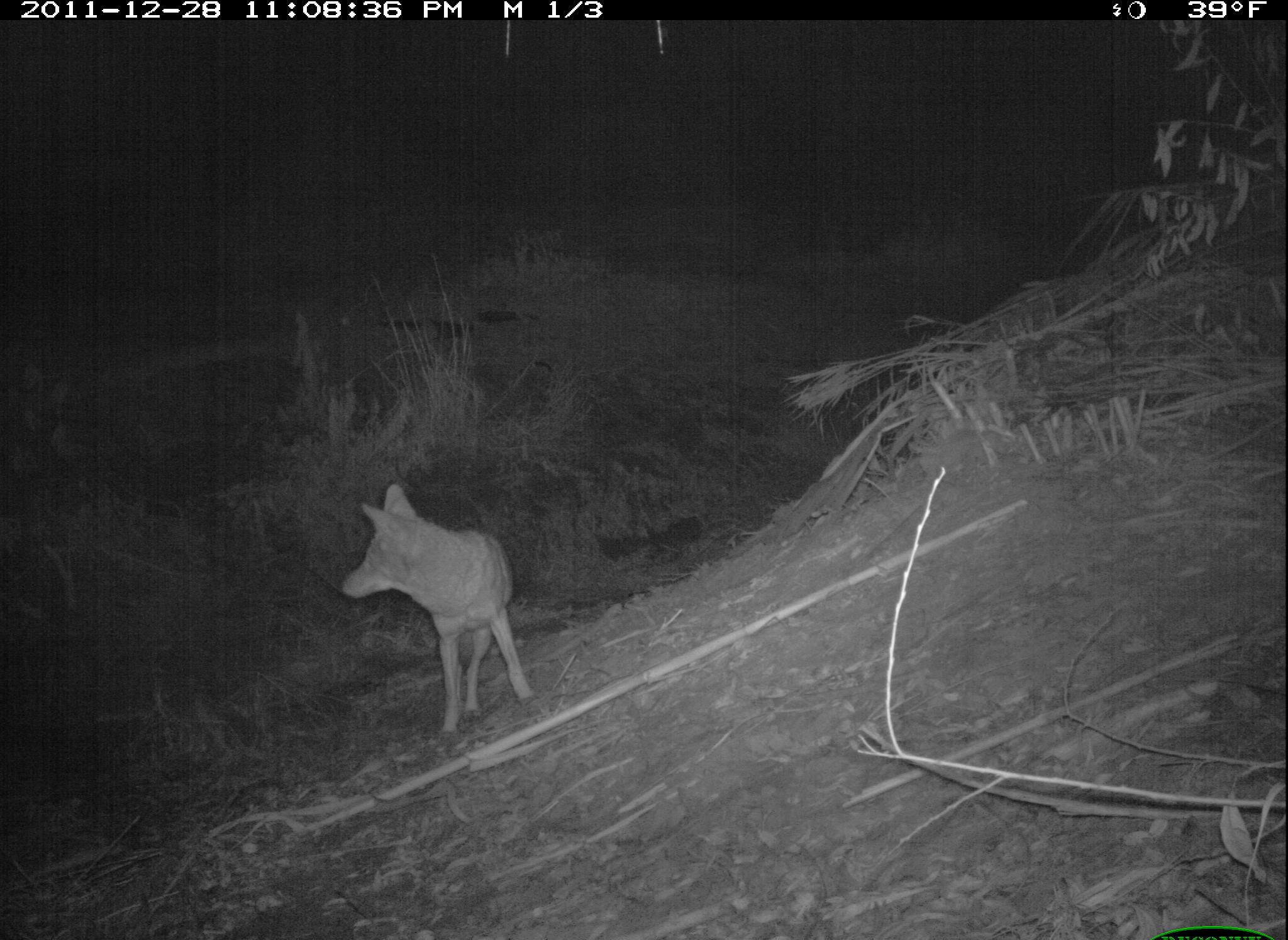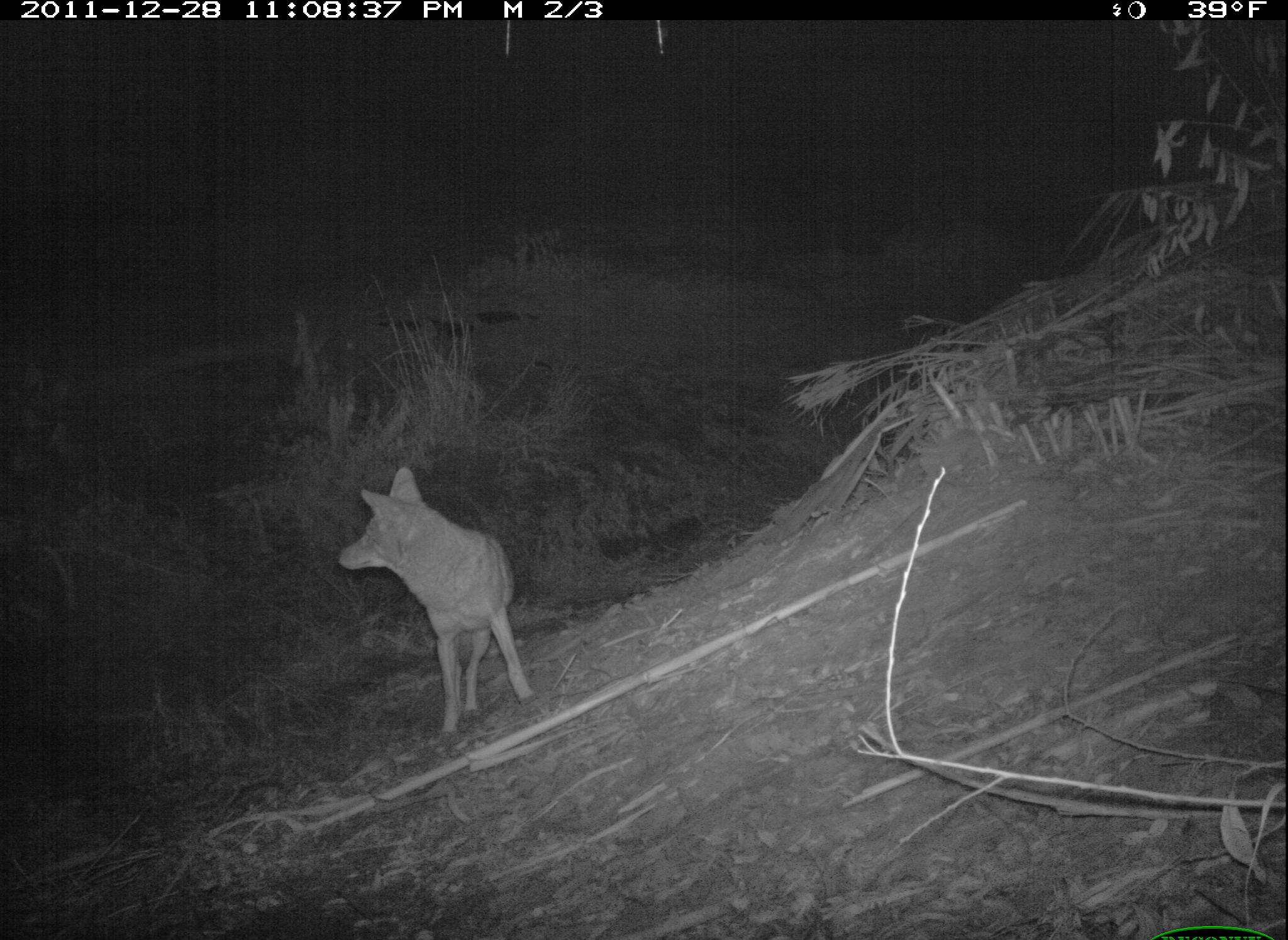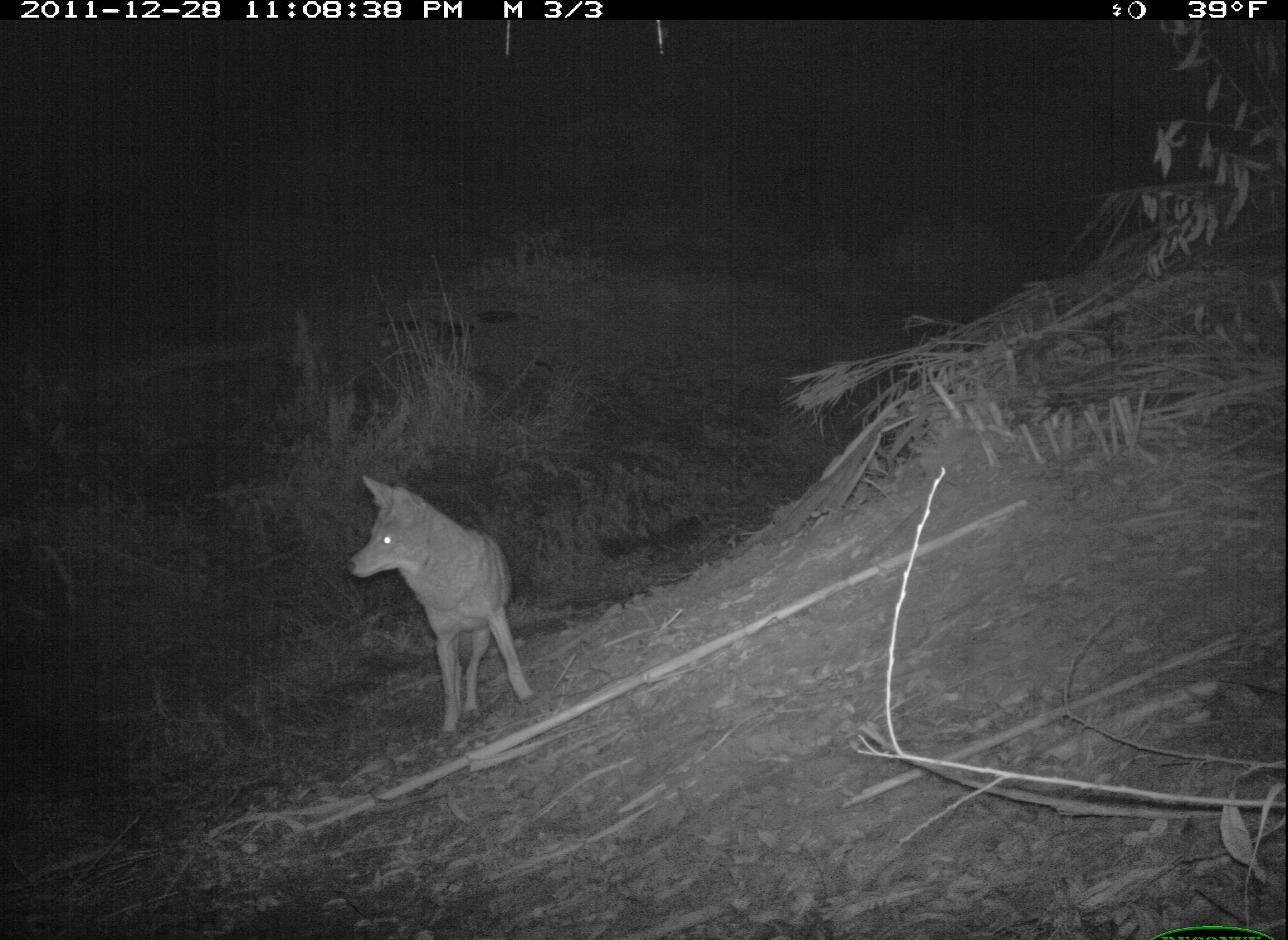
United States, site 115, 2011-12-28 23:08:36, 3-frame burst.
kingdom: Animalia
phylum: Chordata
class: Mammalia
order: Carnivora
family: Canidae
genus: Canis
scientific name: Canis latrans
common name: coyote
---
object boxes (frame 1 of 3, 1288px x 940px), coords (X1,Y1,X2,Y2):
coyote: (325,475,543,743)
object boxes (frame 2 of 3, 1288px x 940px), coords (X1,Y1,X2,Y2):
coyote: (335,462,538,731)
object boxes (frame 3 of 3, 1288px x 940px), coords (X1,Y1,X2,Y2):
coyote: (341,465,549,747)